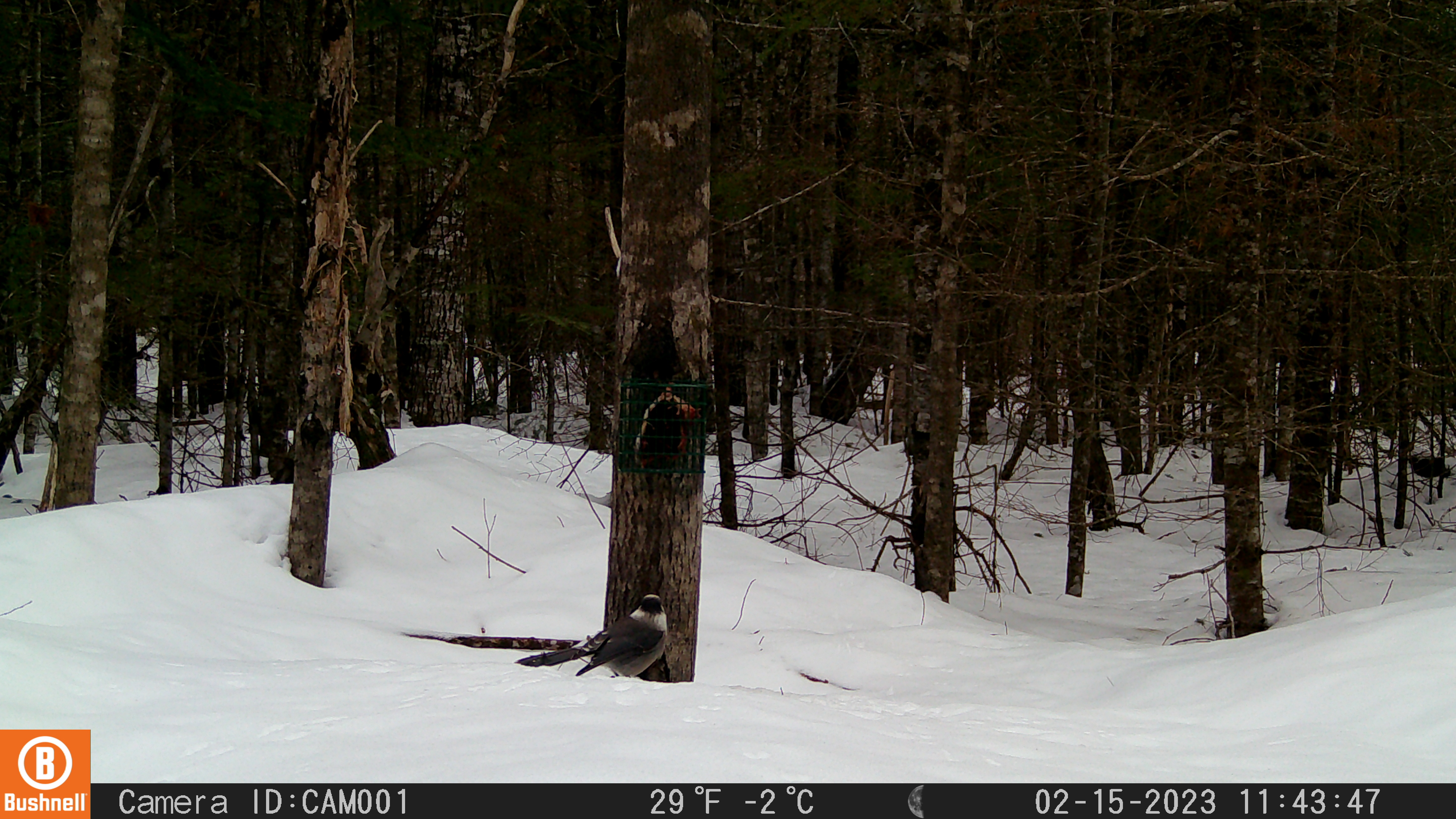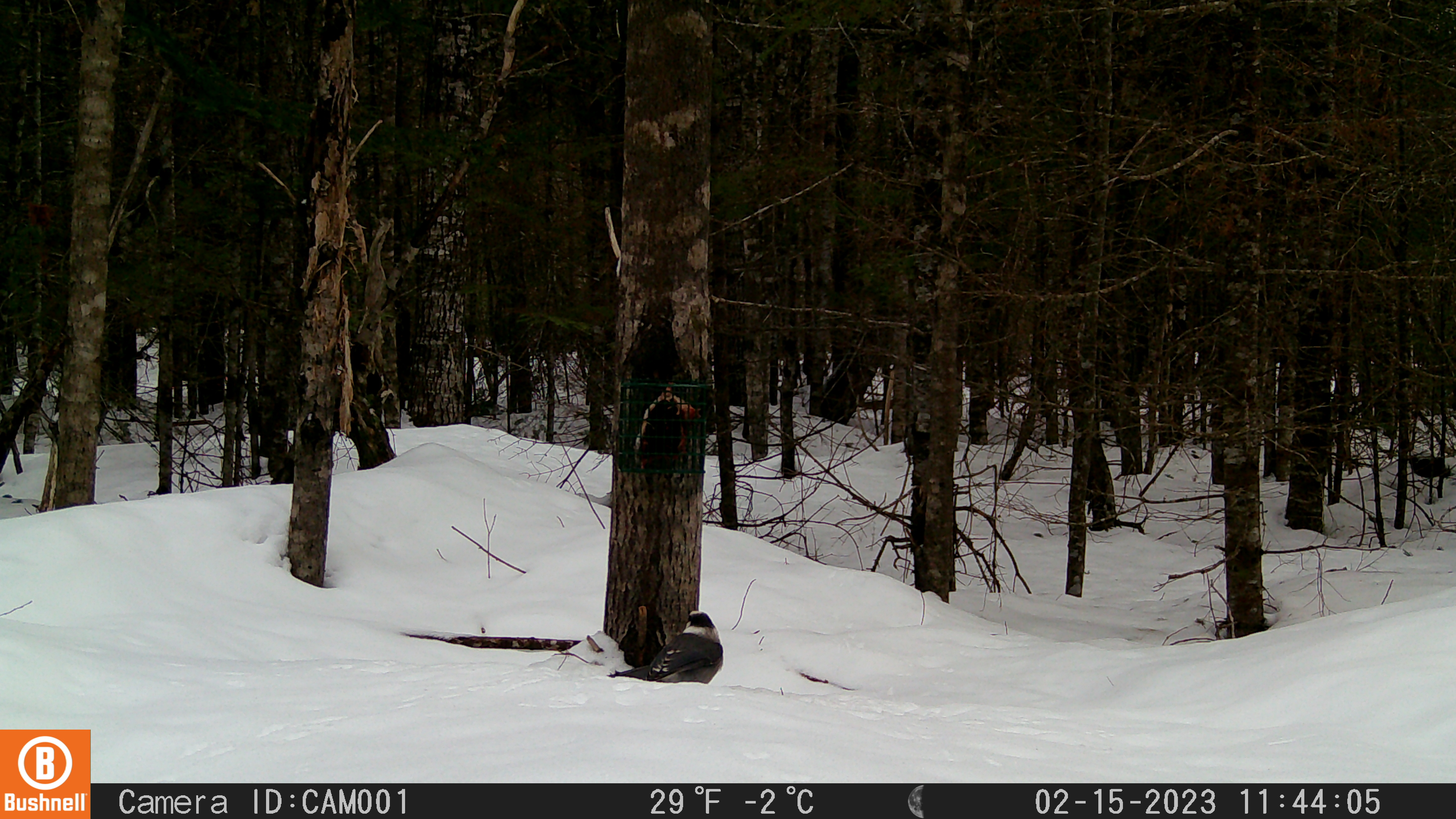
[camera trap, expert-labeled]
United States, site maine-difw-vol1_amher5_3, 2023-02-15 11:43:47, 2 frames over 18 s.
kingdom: Animalia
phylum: Chordata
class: Aves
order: Passeriformes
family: Corvidae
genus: Perisoreus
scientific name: Perisoreus canadensis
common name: canada jay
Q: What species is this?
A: Canada jay (Perisoreus canadensis).